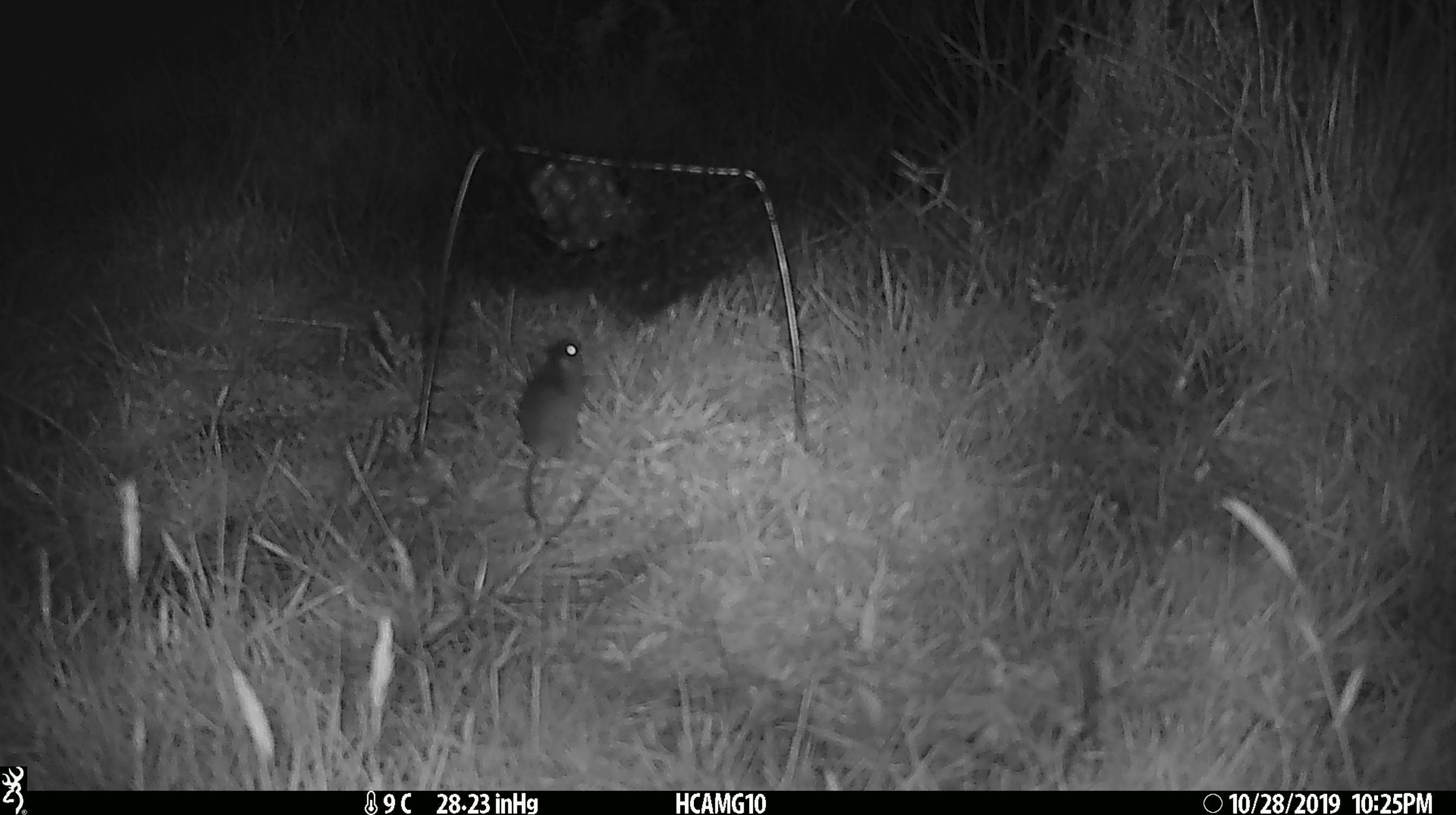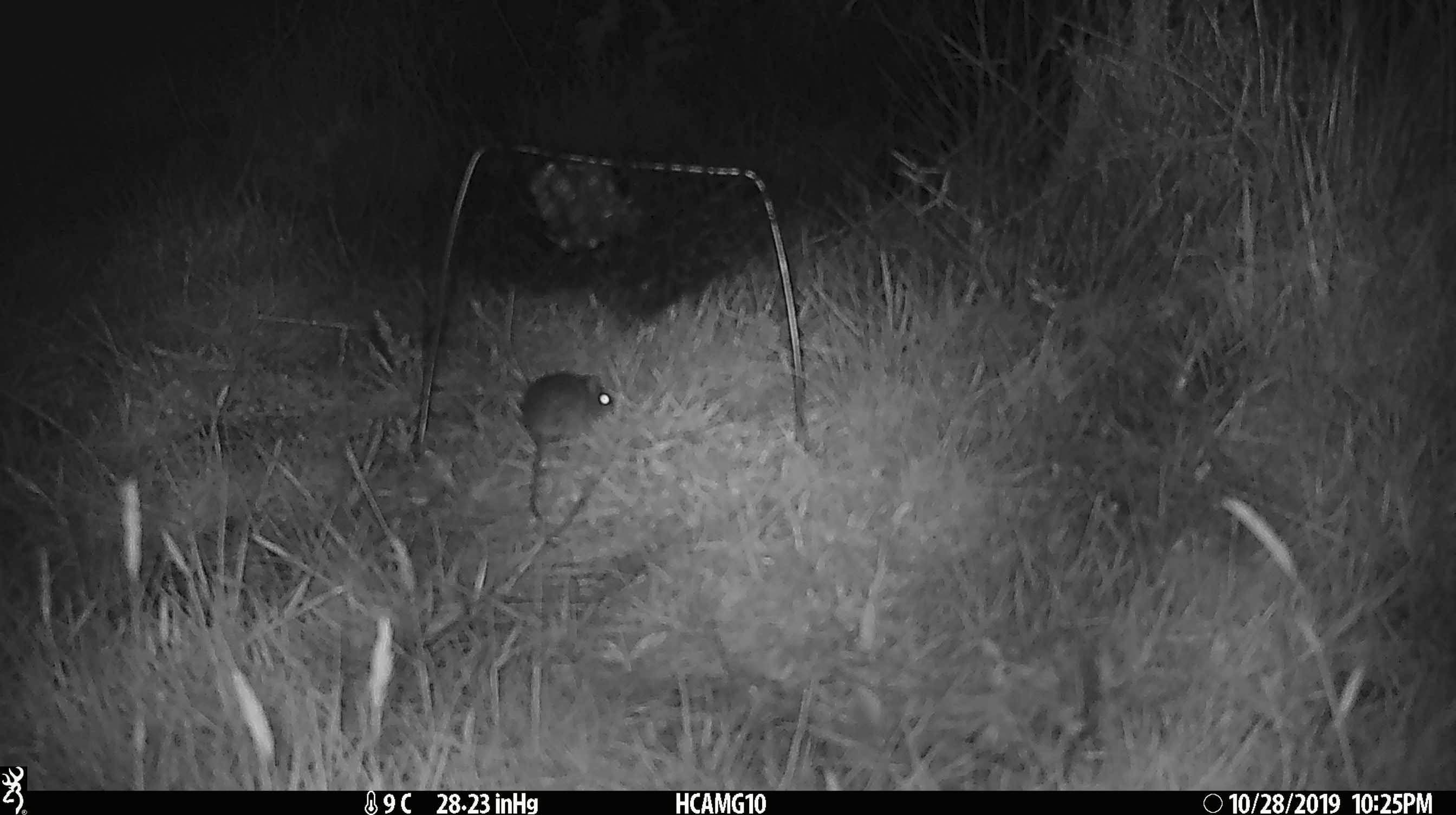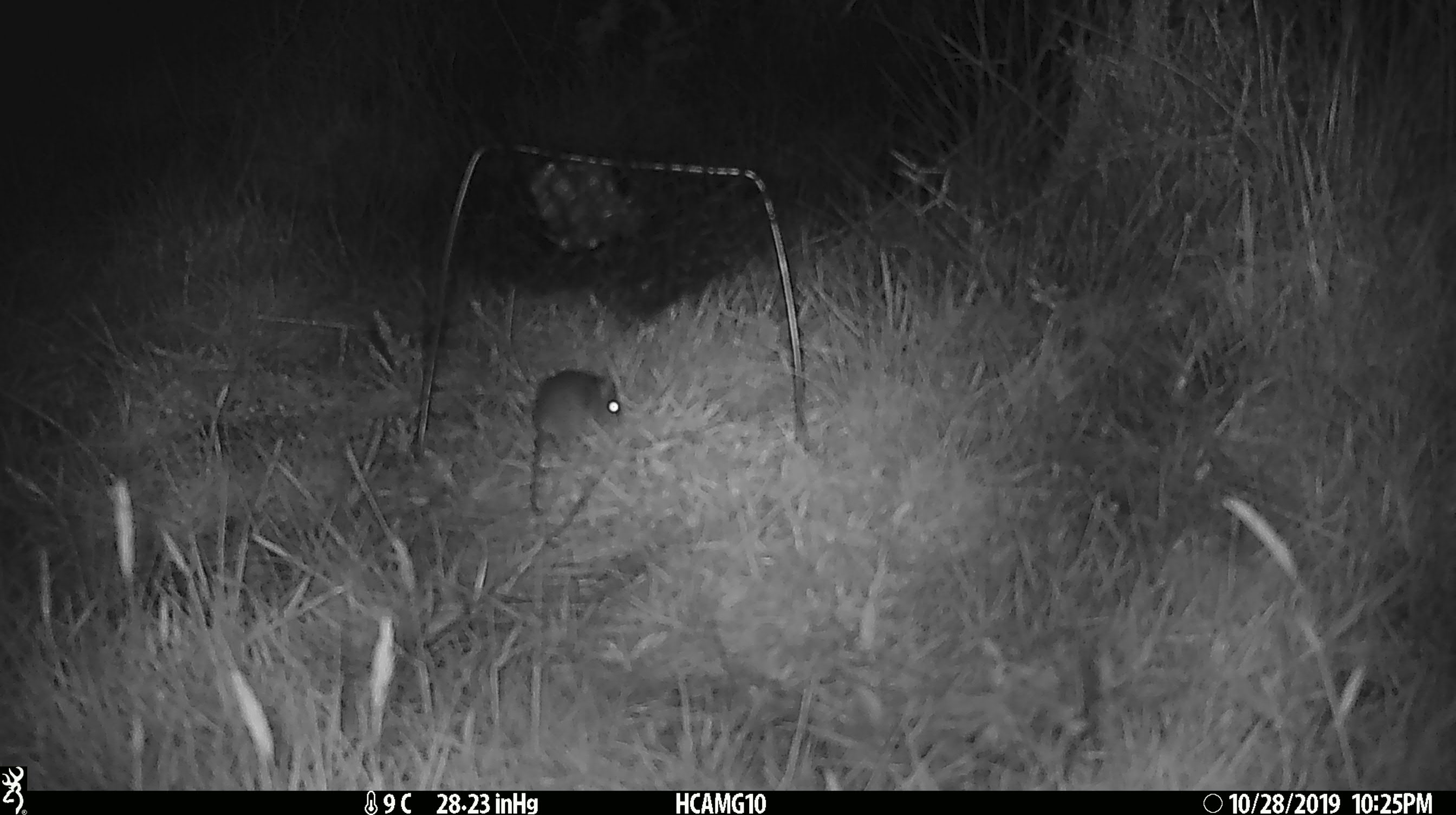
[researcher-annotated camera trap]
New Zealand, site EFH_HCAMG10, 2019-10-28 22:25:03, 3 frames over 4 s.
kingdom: Animalia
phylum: Chordata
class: Mammalia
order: Rodentia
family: Muridae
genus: Mus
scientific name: Mus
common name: mouse